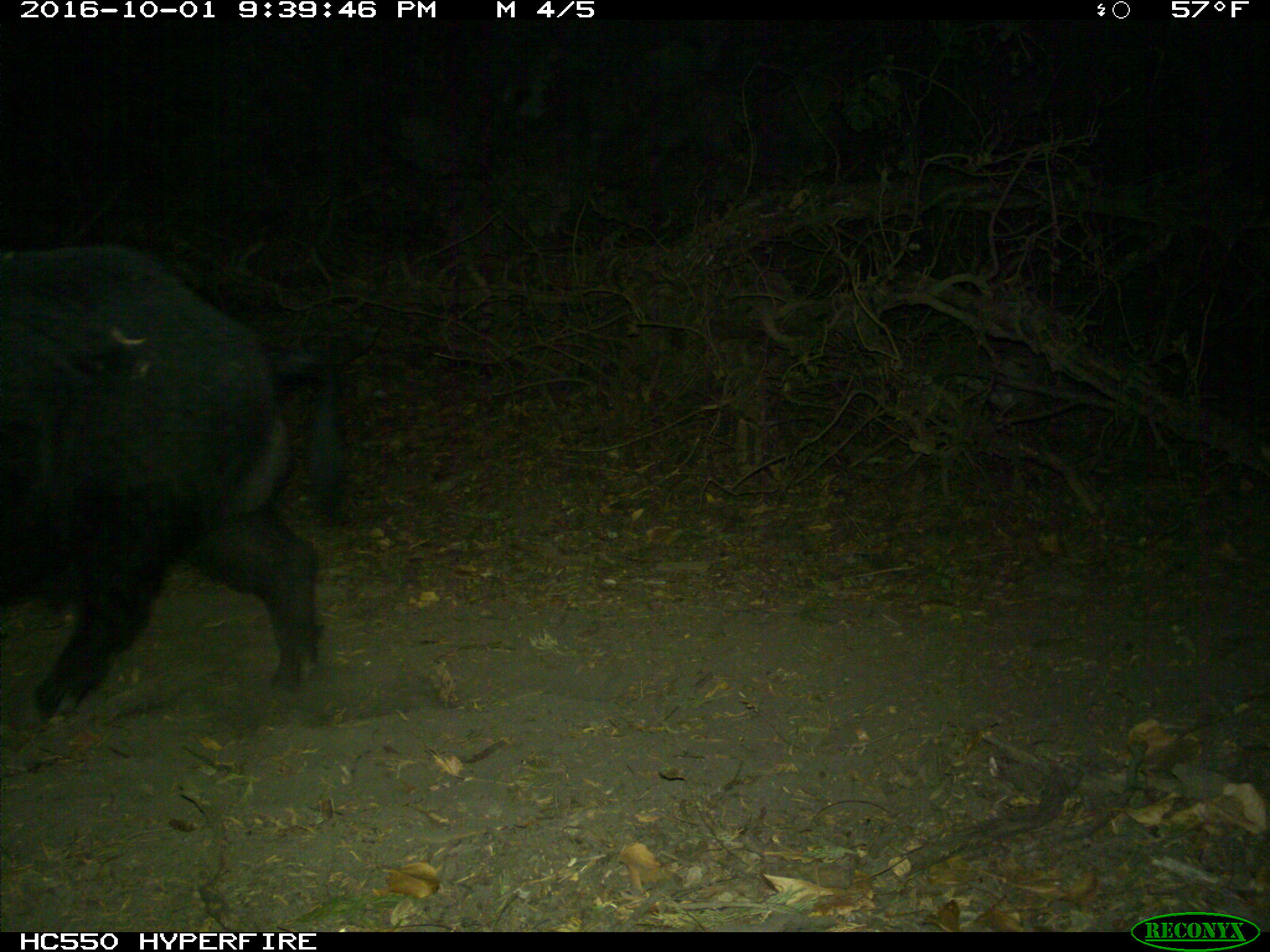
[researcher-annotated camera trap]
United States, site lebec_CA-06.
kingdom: Animalia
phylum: Chordata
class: Mammalia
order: Artiodactyla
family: Suidae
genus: Sus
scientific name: Sus scrofa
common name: wild boar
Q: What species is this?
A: Sus scrofa (wild boar).